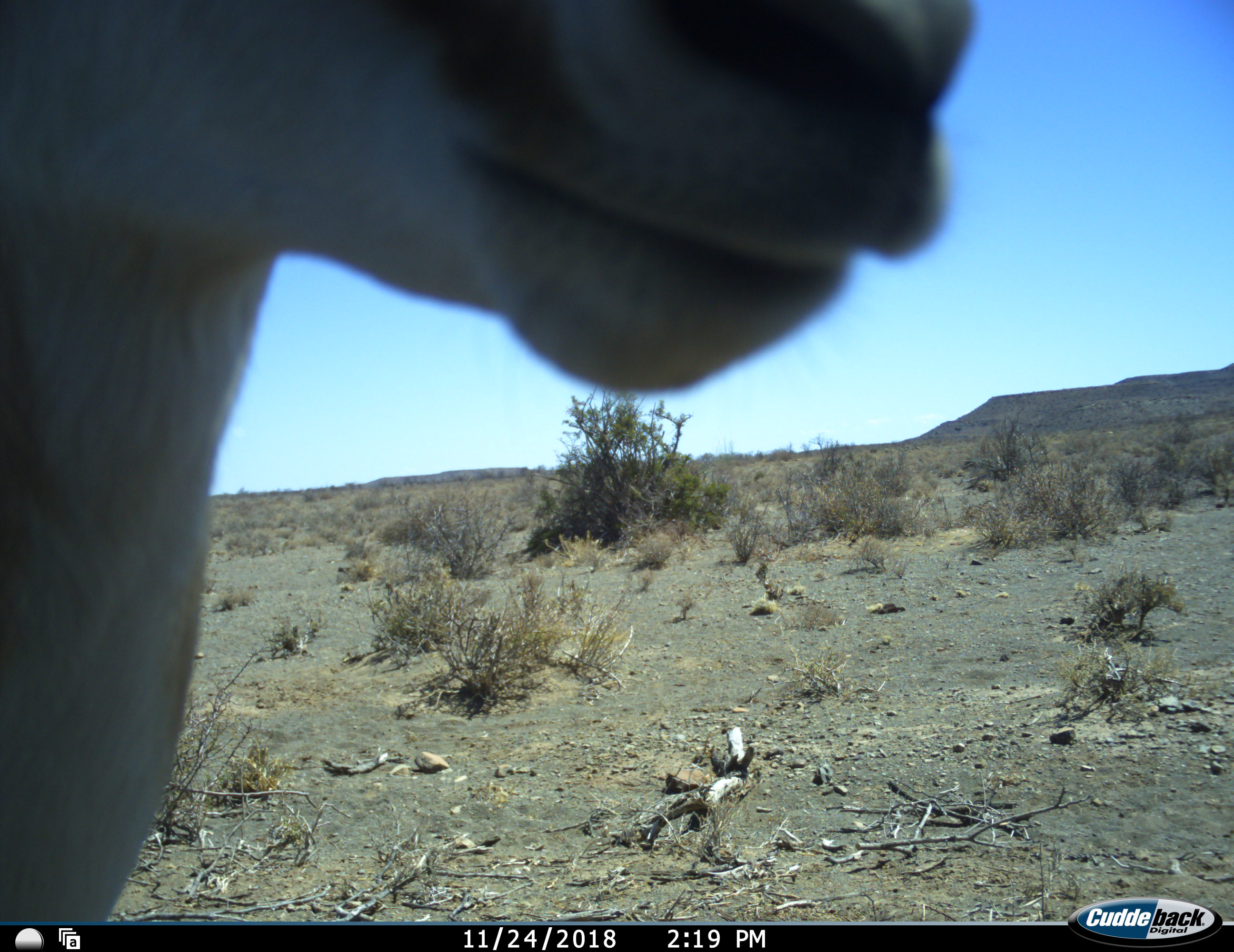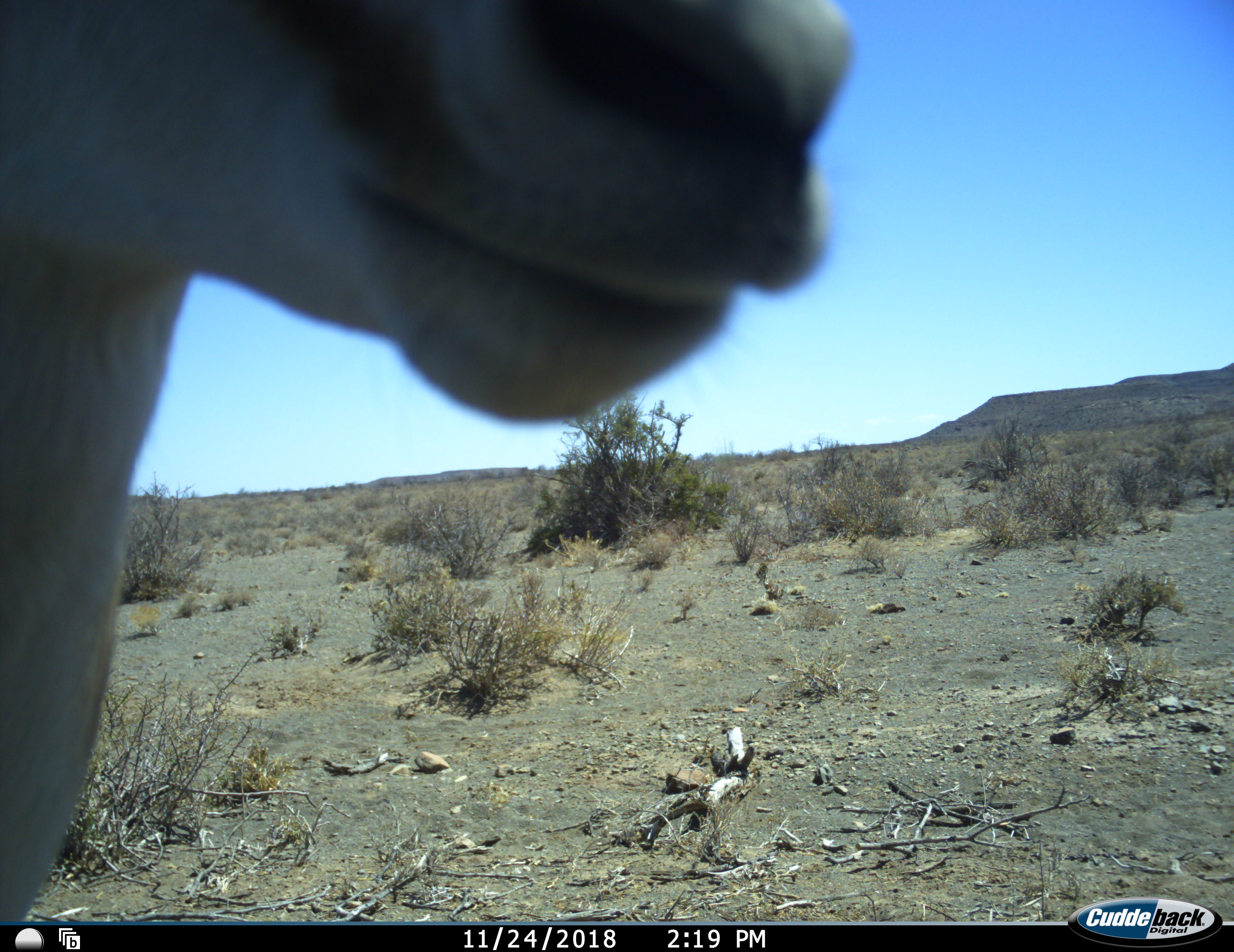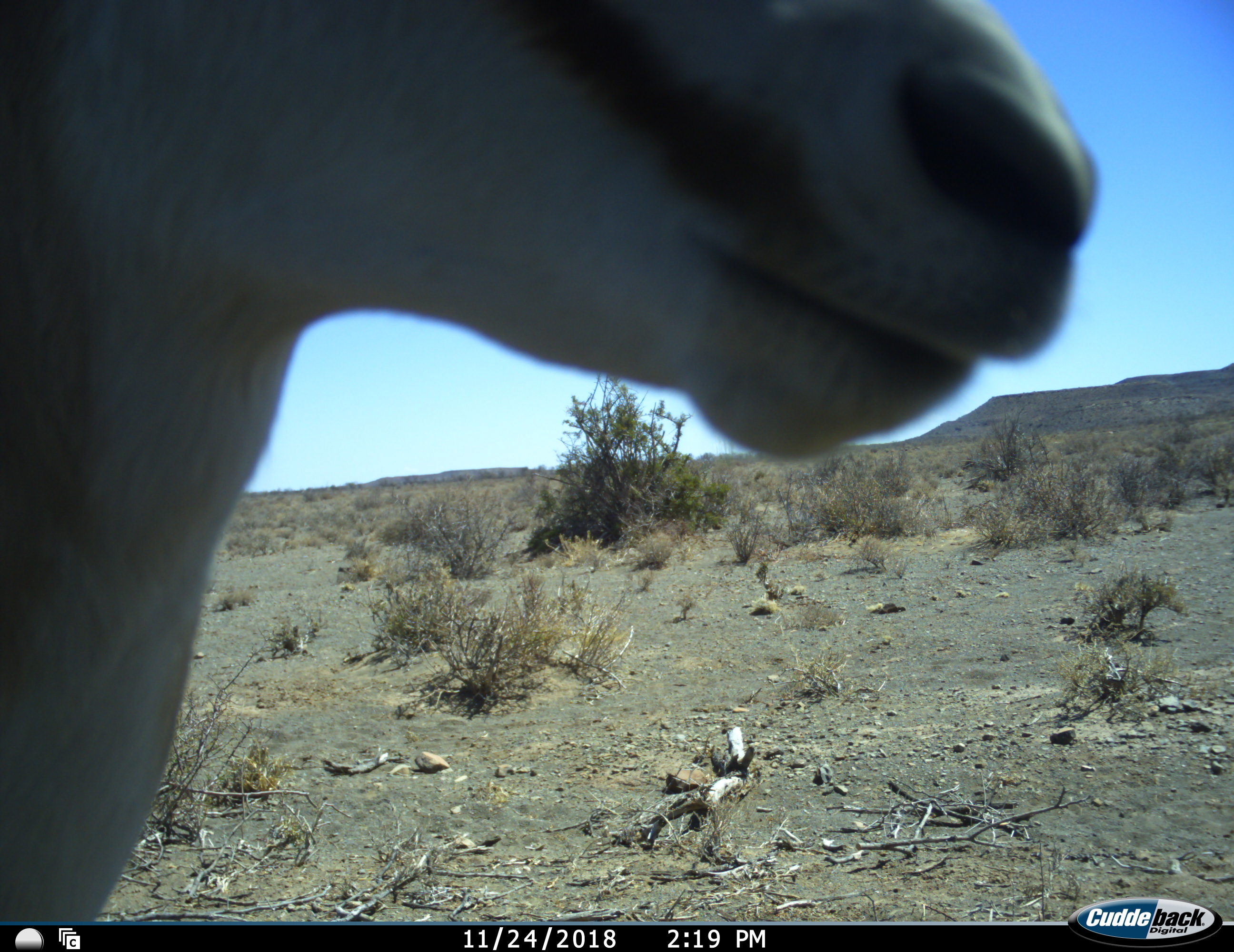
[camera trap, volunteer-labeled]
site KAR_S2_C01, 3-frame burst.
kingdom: Animalia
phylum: Chordata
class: Mammalia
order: Artiodactyla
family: Bovidae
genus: Antidorcas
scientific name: Antidorcas marsupialis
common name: springbok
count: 1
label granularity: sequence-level